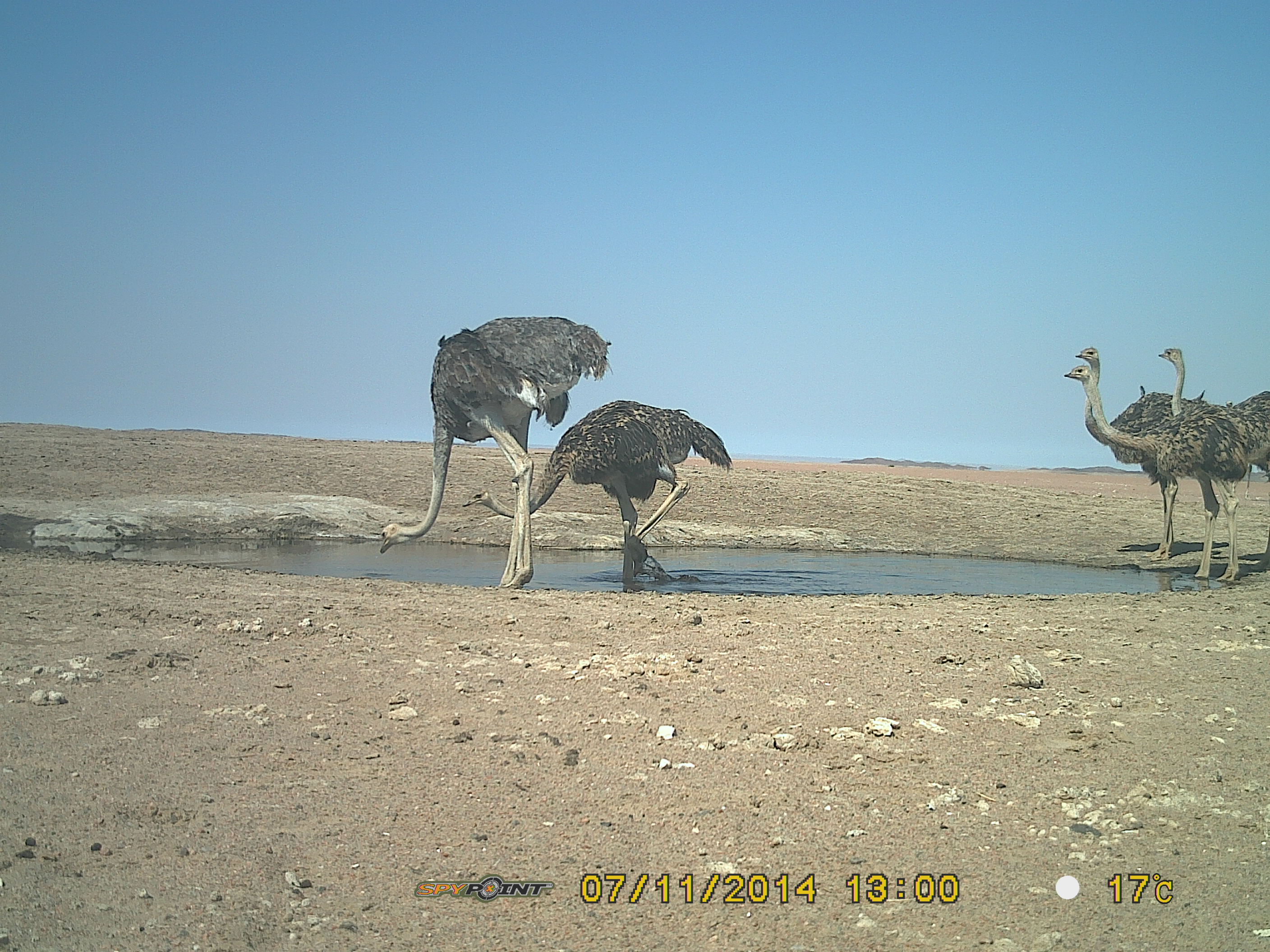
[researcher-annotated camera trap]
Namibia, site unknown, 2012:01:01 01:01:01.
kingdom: Animalia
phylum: Chordata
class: Aves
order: Struthioniformes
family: Struthionidae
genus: Struthio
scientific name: Struthio camelus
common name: common ostrich